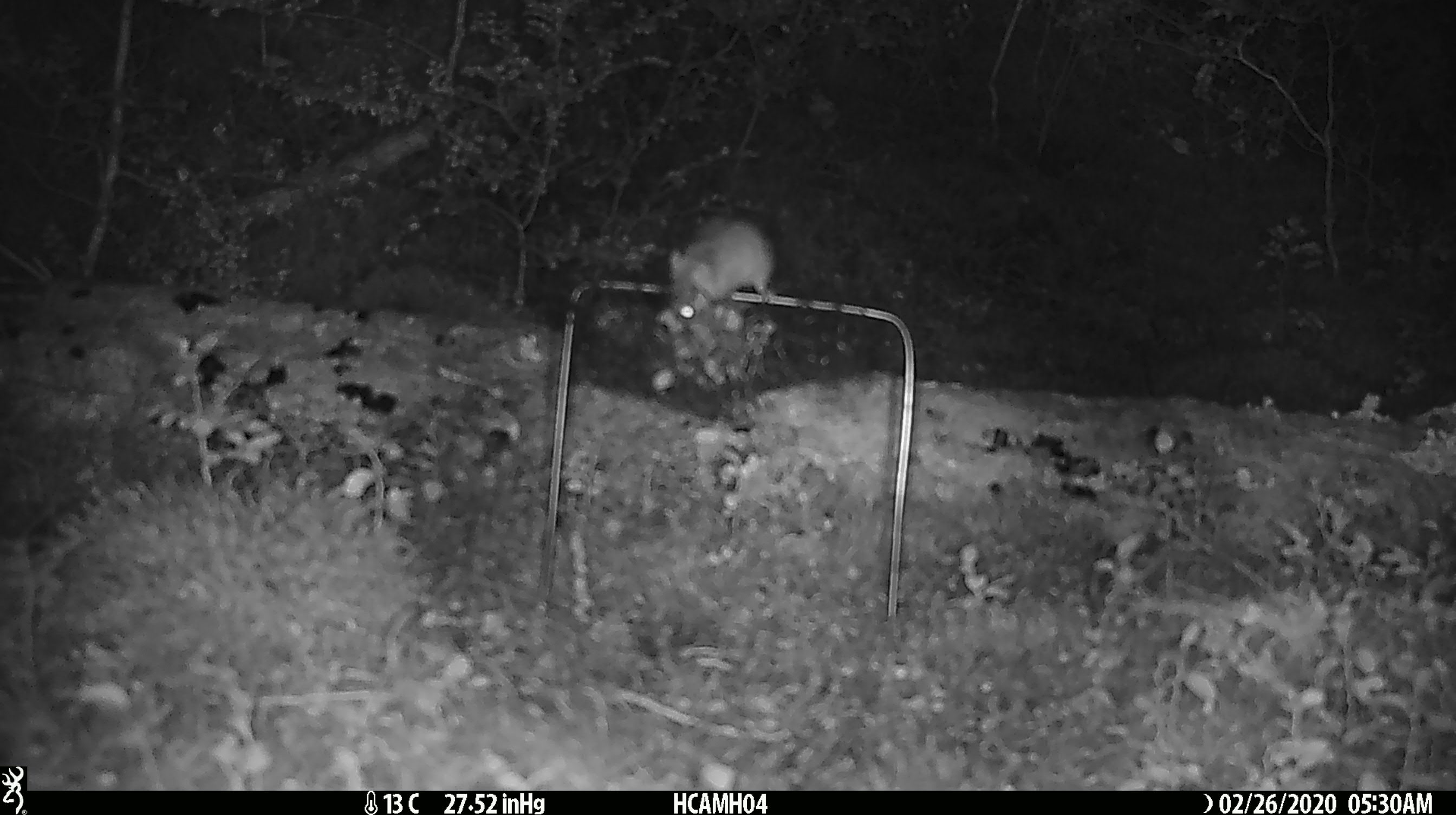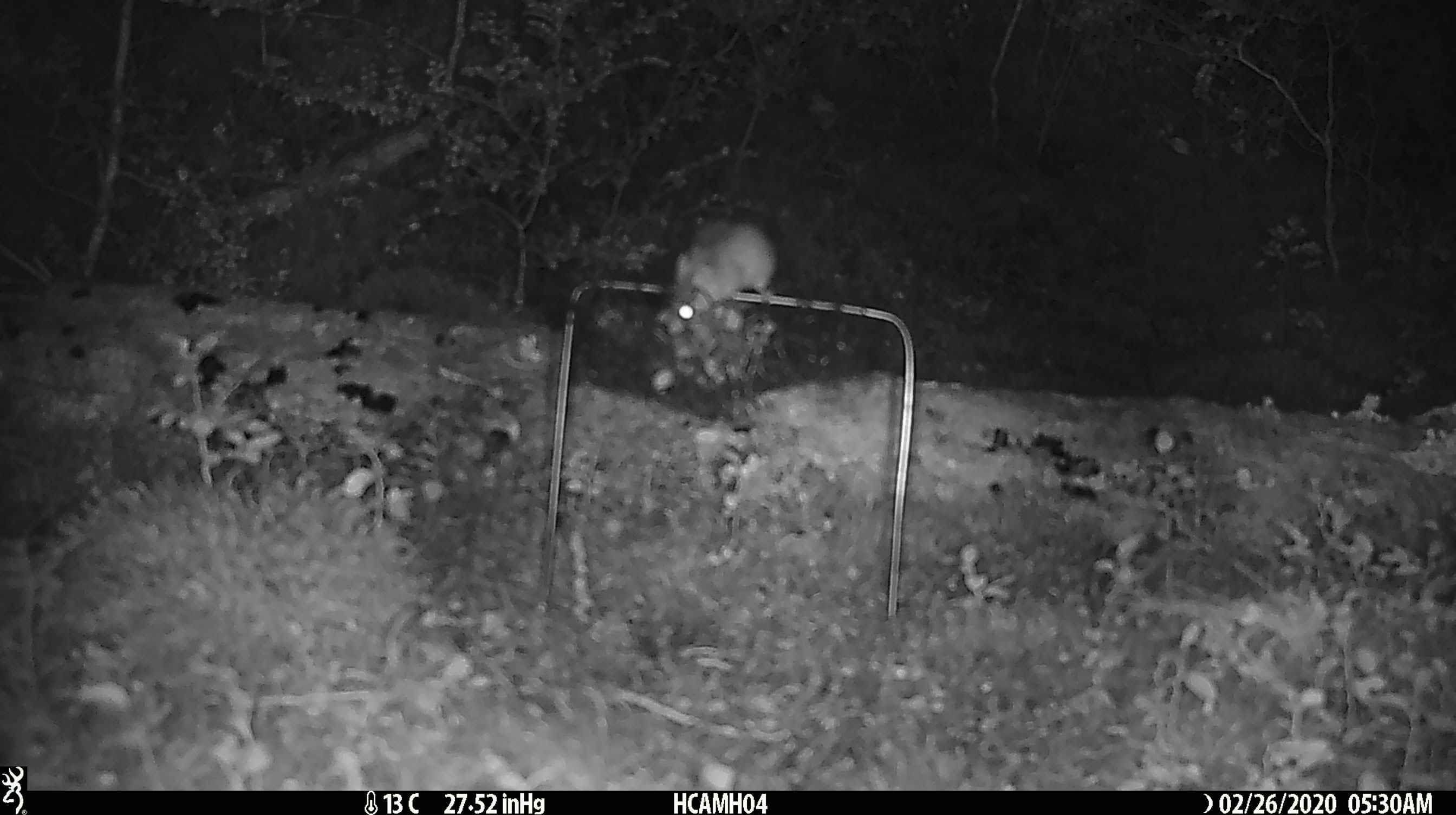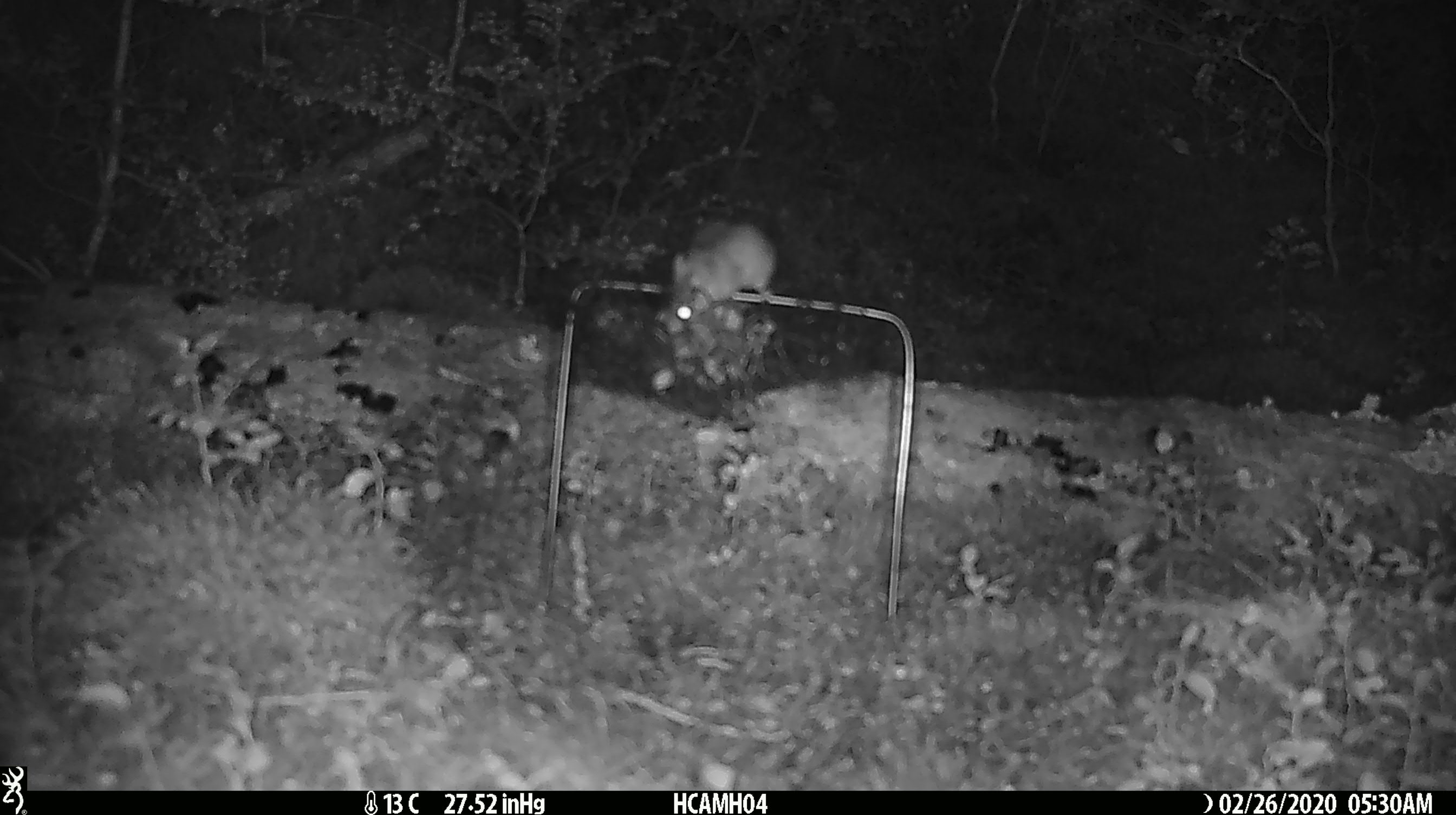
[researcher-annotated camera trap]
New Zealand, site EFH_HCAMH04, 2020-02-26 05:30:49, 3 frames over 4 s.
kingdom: Animalia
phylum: Chordata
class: Mammalia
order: Rodentia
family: Muridae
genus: Mus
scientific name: Mus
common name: mouse